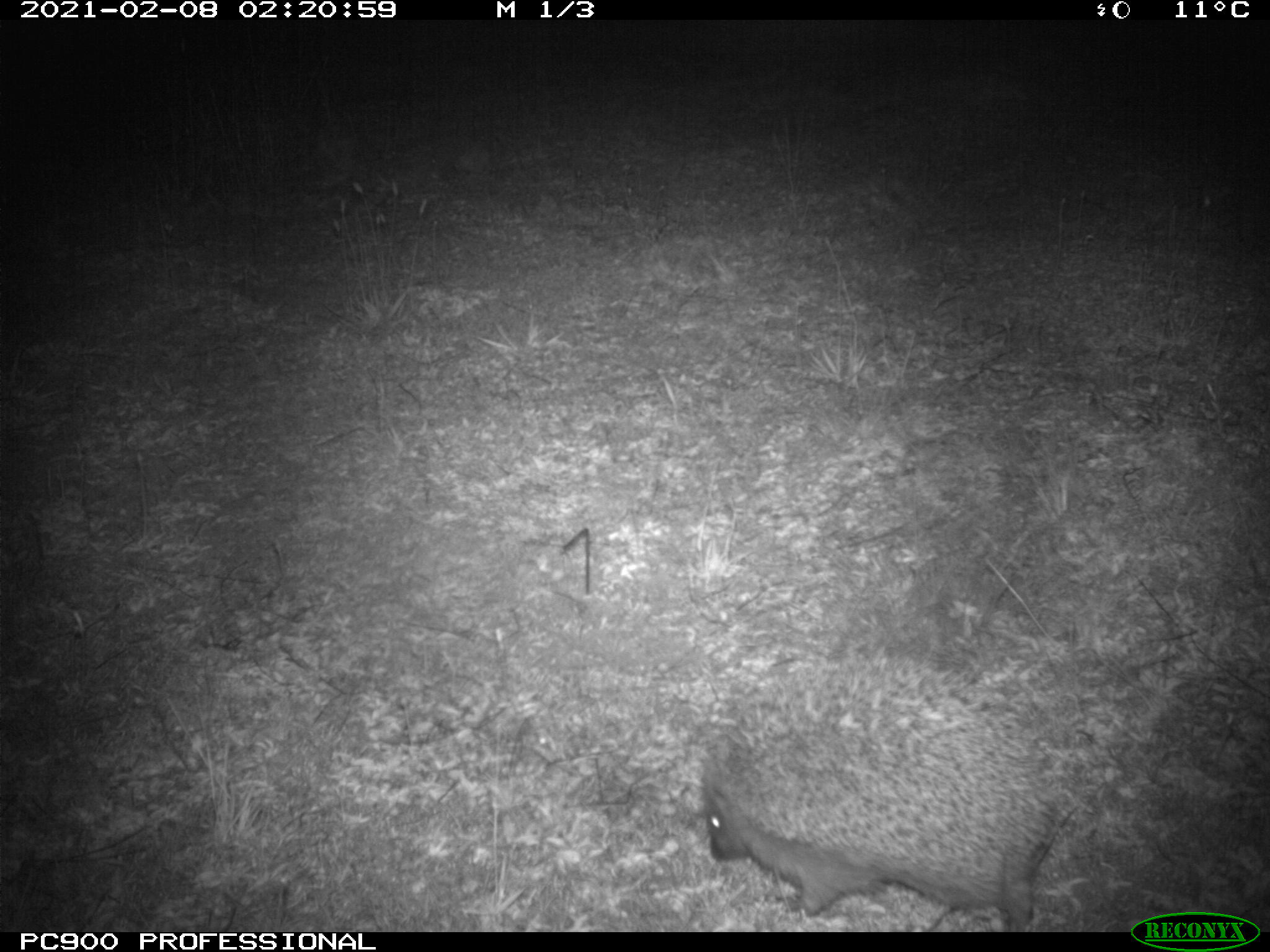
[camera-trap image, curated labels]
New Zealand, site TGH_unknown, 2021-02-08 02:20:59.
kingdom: Animalia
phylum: Chordata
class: Mammalia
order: Eulipotyphla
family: Erinaceidae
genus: Erinaceus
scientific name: Erinaceus europaeus europaeus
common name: european hedgehog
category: hedgehog